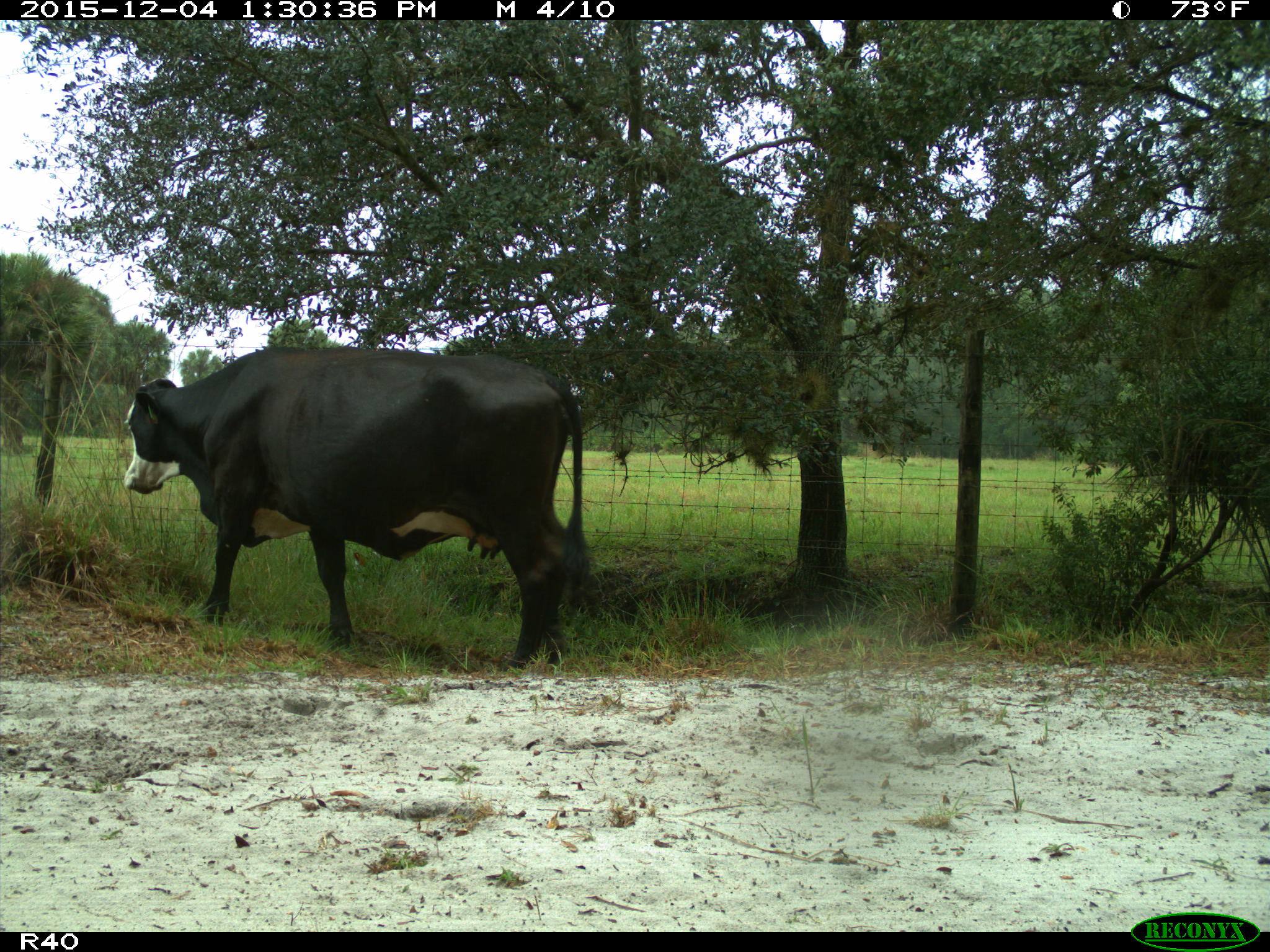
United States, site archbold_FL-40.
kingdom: Animalia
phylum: Chordata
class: Mammalia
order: Artiodactyla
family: Bovidae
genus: Bos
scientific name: Bos taurus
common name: domestic cow